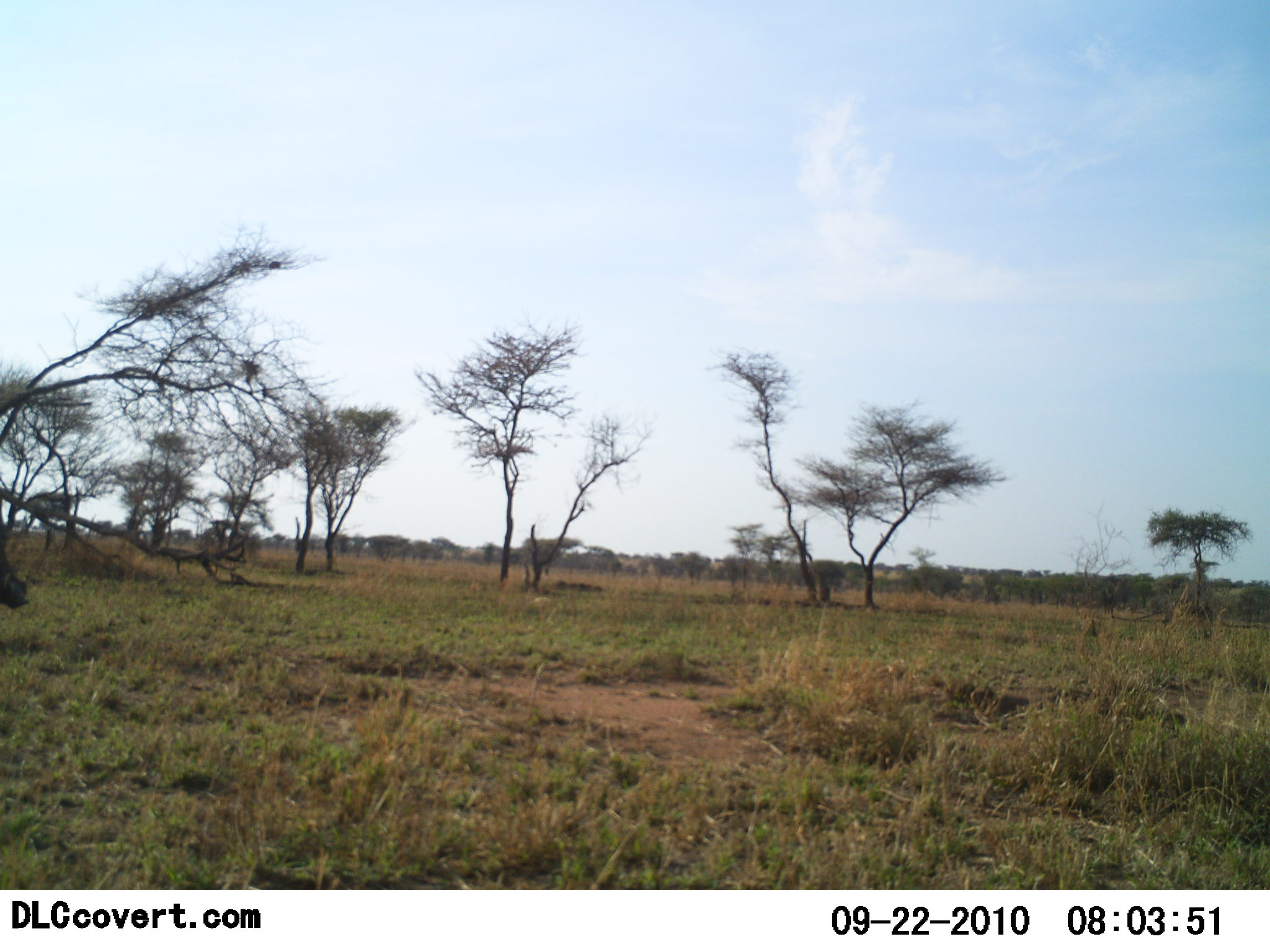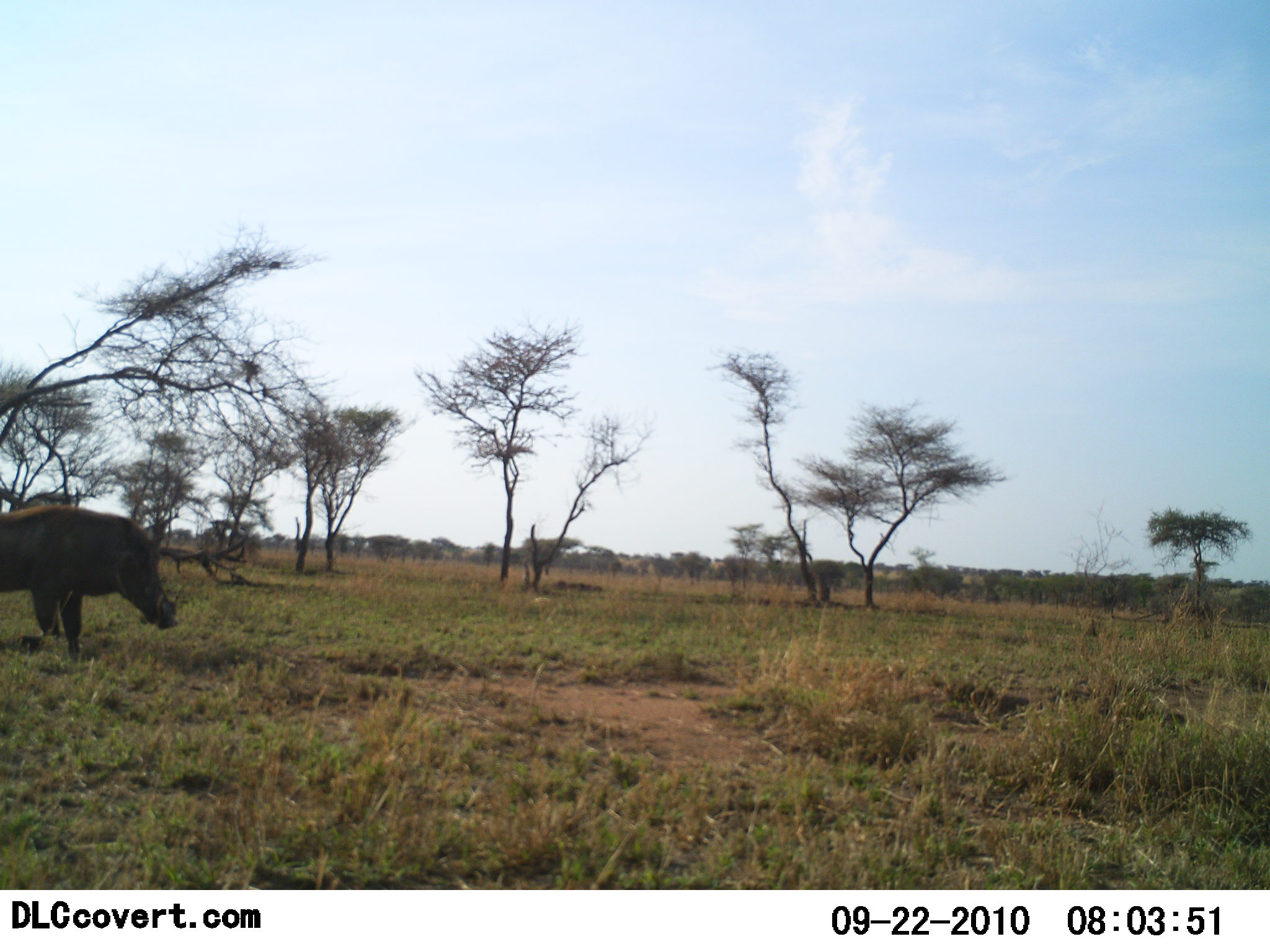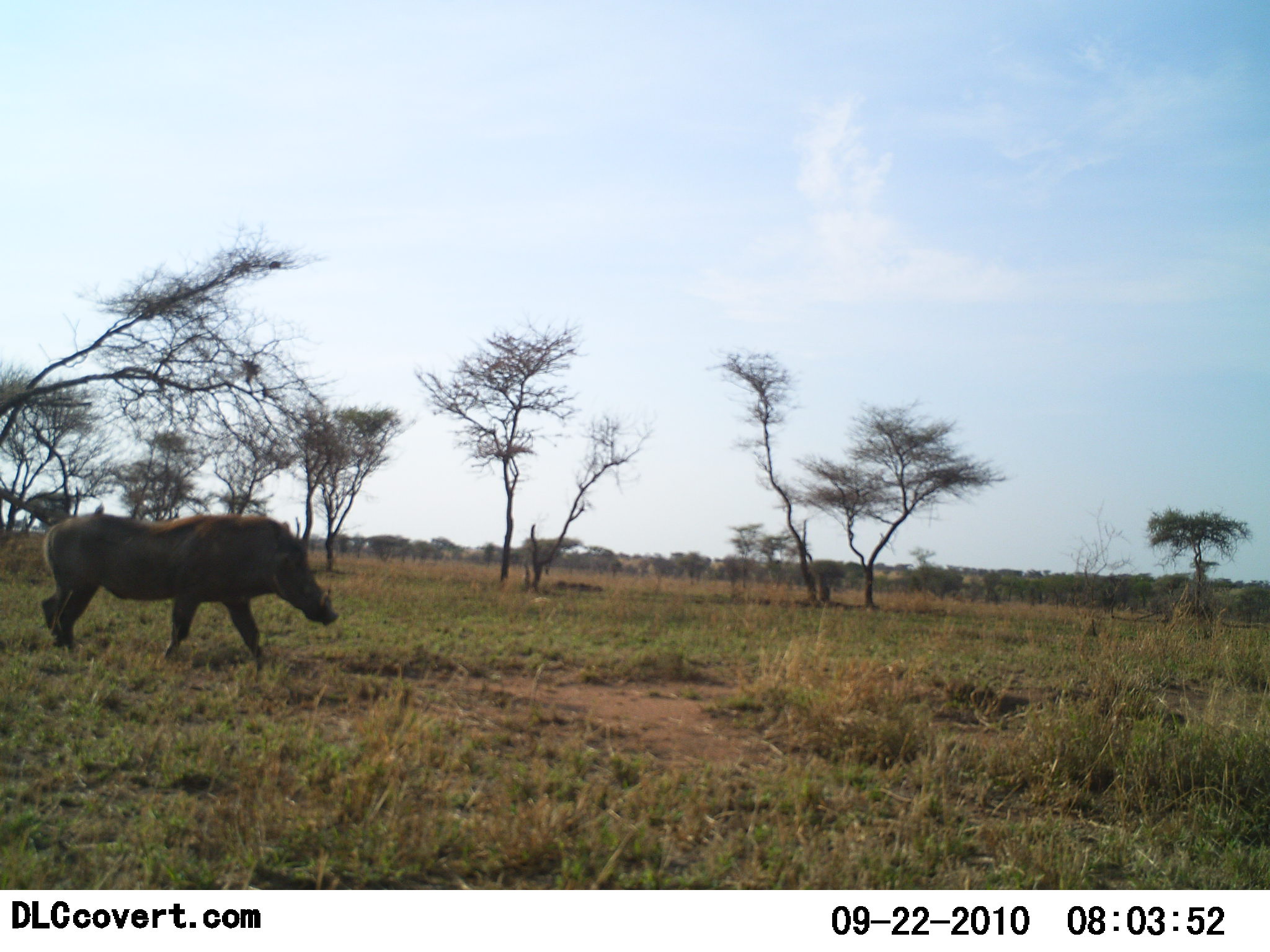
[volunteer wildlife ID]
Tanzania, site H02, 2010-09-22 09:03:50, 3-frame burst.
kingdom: Animalia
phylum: Chordata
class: Mammalia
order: Artiodactyla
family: Suidae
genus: Phacochoerus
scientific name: Phacochoerus africanus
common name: warthog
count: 1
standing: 21%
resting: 0%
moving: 79%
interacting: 0%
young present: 0%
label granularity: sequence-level